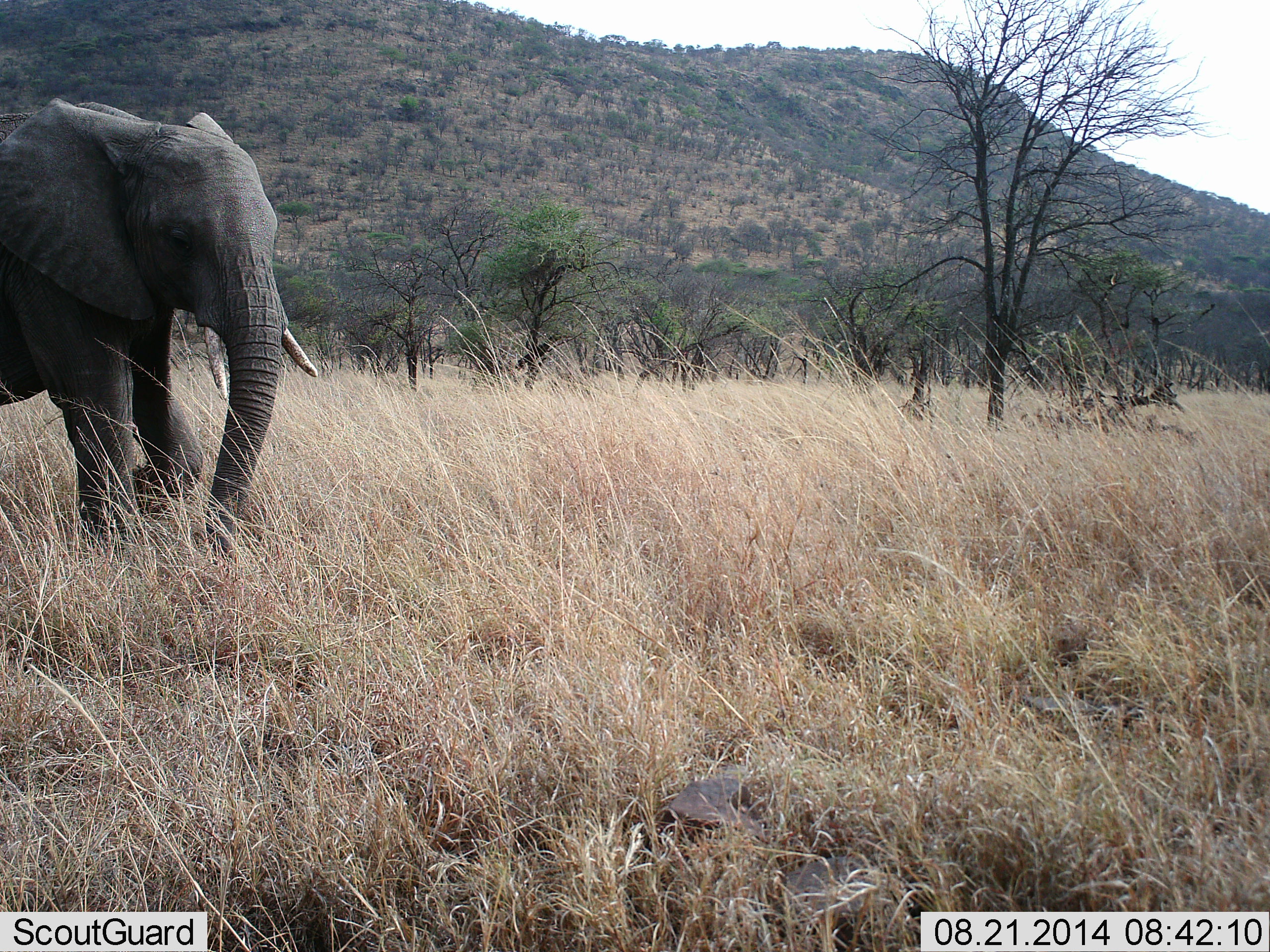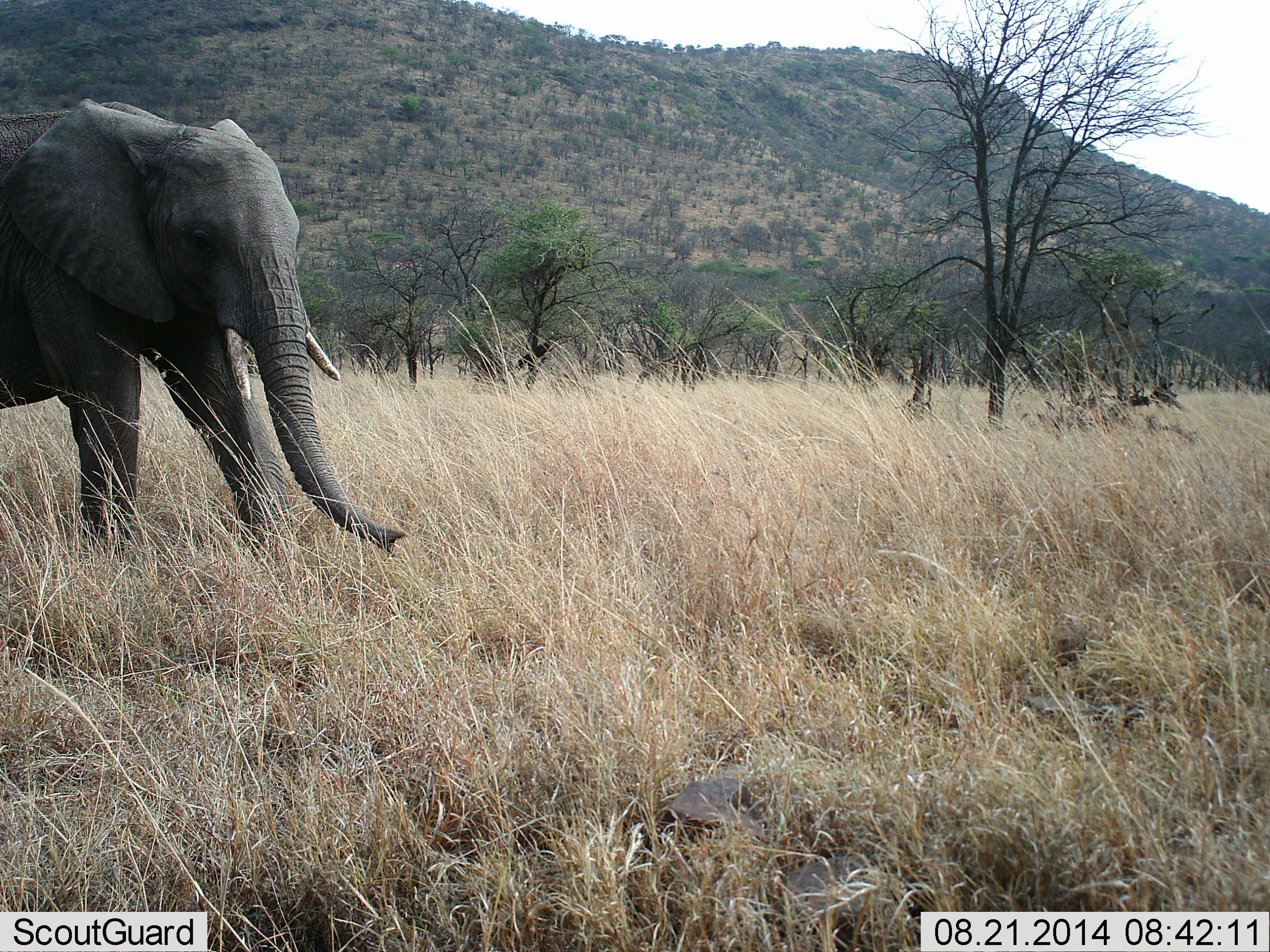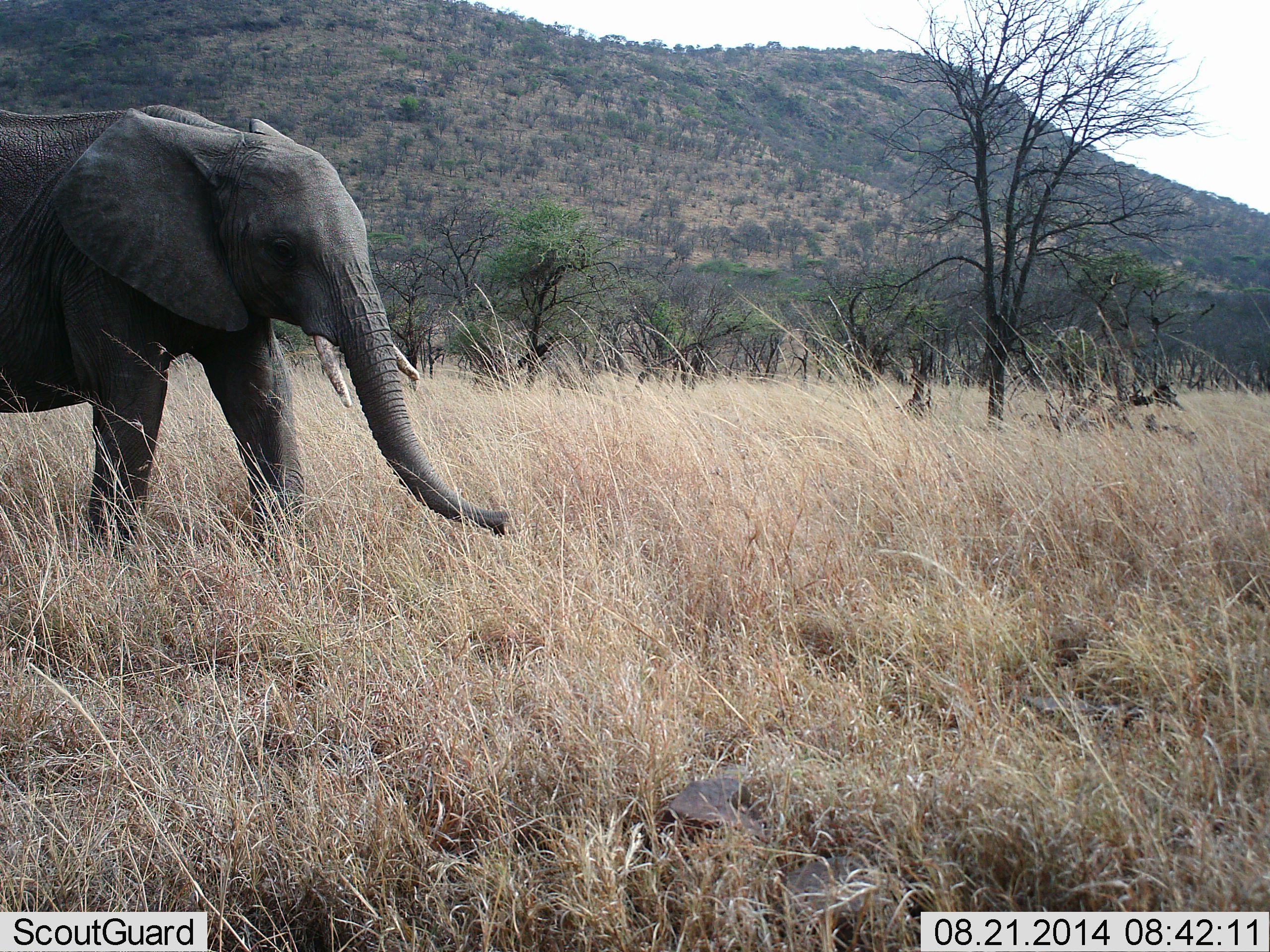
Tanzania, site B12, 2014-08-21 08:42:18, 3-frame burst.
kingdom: Animalia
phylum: Chordata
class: Mammalia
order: Proboscidea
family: Elephantidae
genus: Loxodonta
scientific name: Loxodonta africana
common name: african bush elephant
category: elephant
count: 1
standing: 0%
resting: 0%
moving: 100%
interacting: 0%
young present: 0%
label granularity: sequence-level